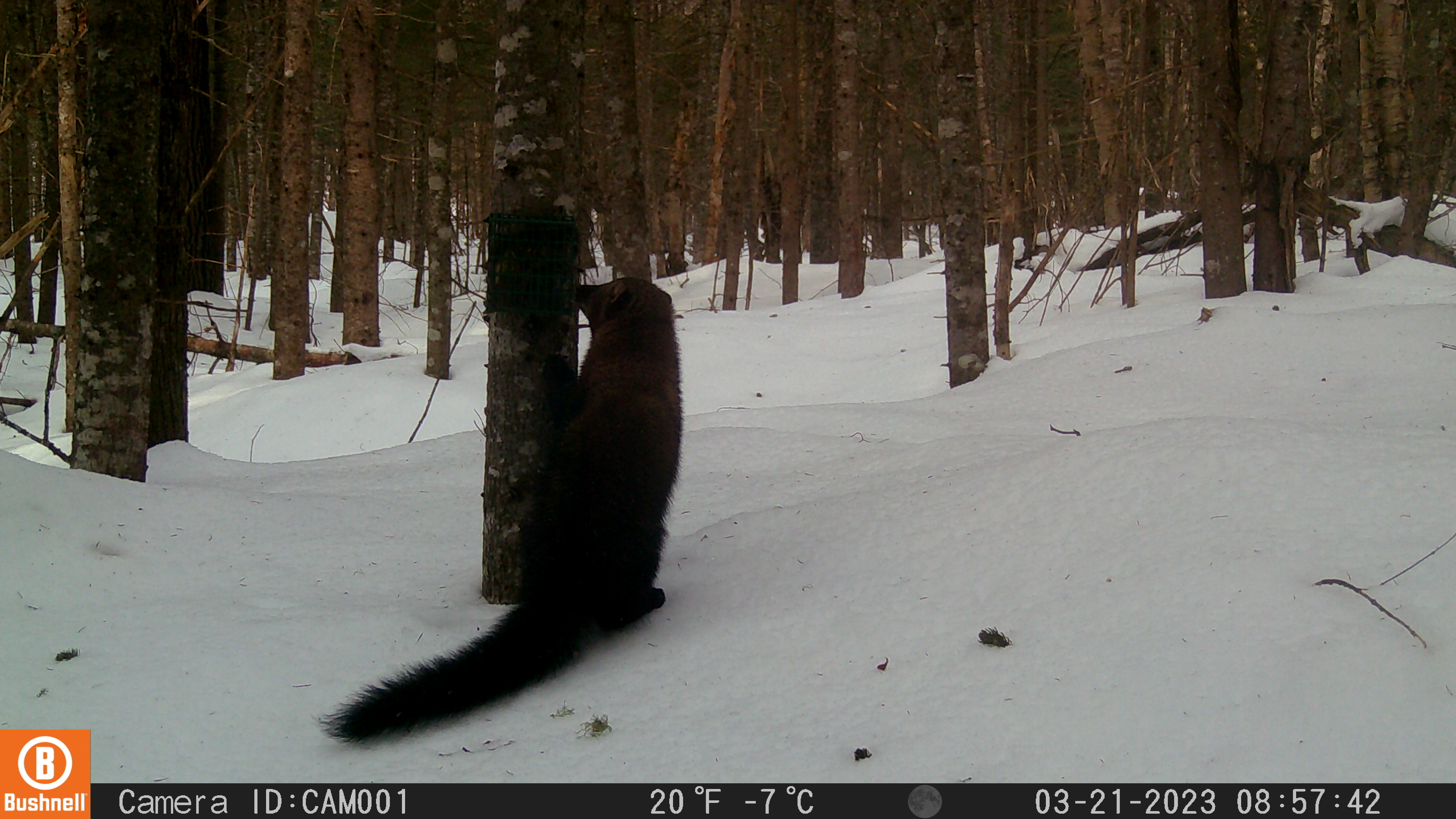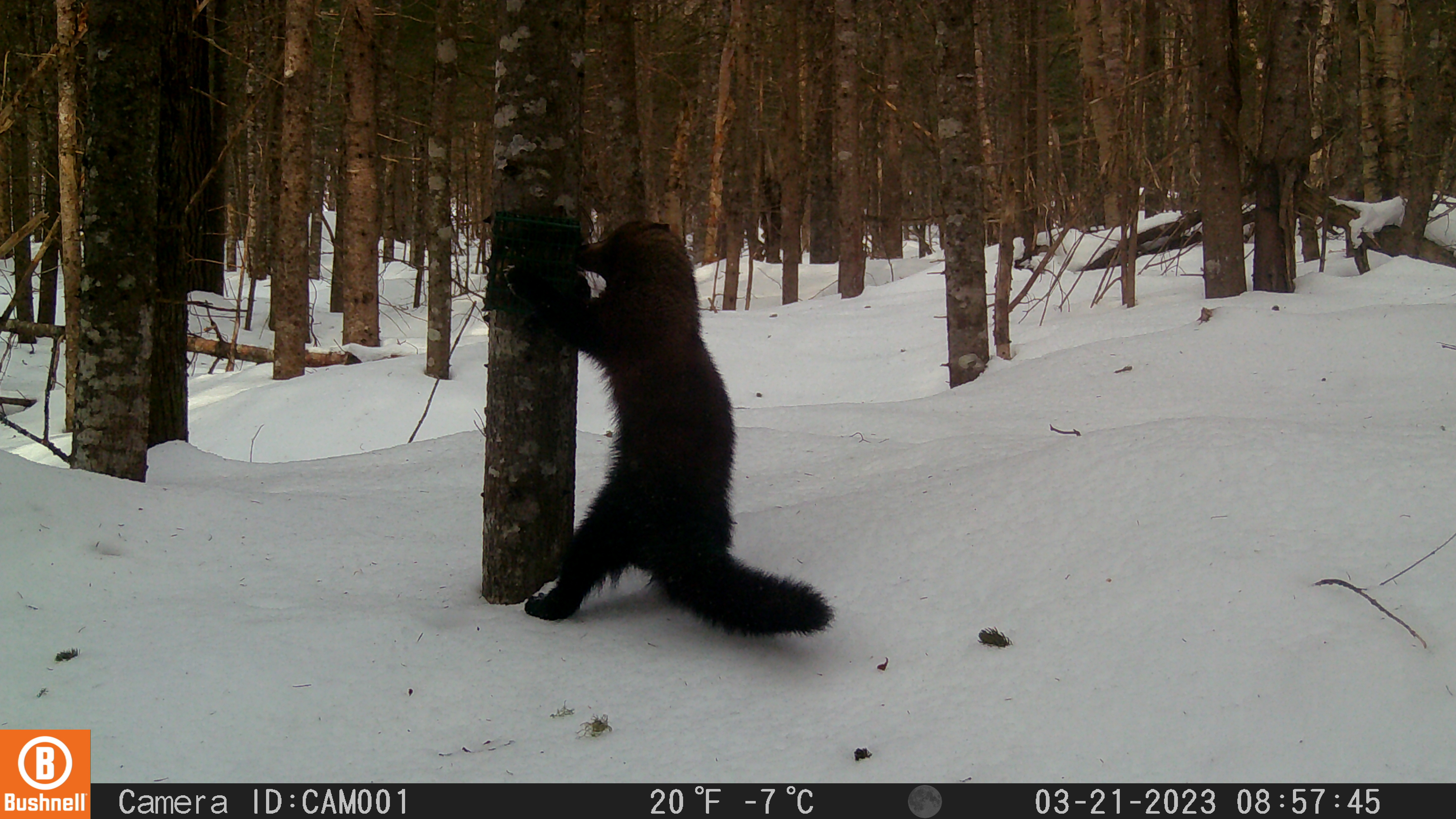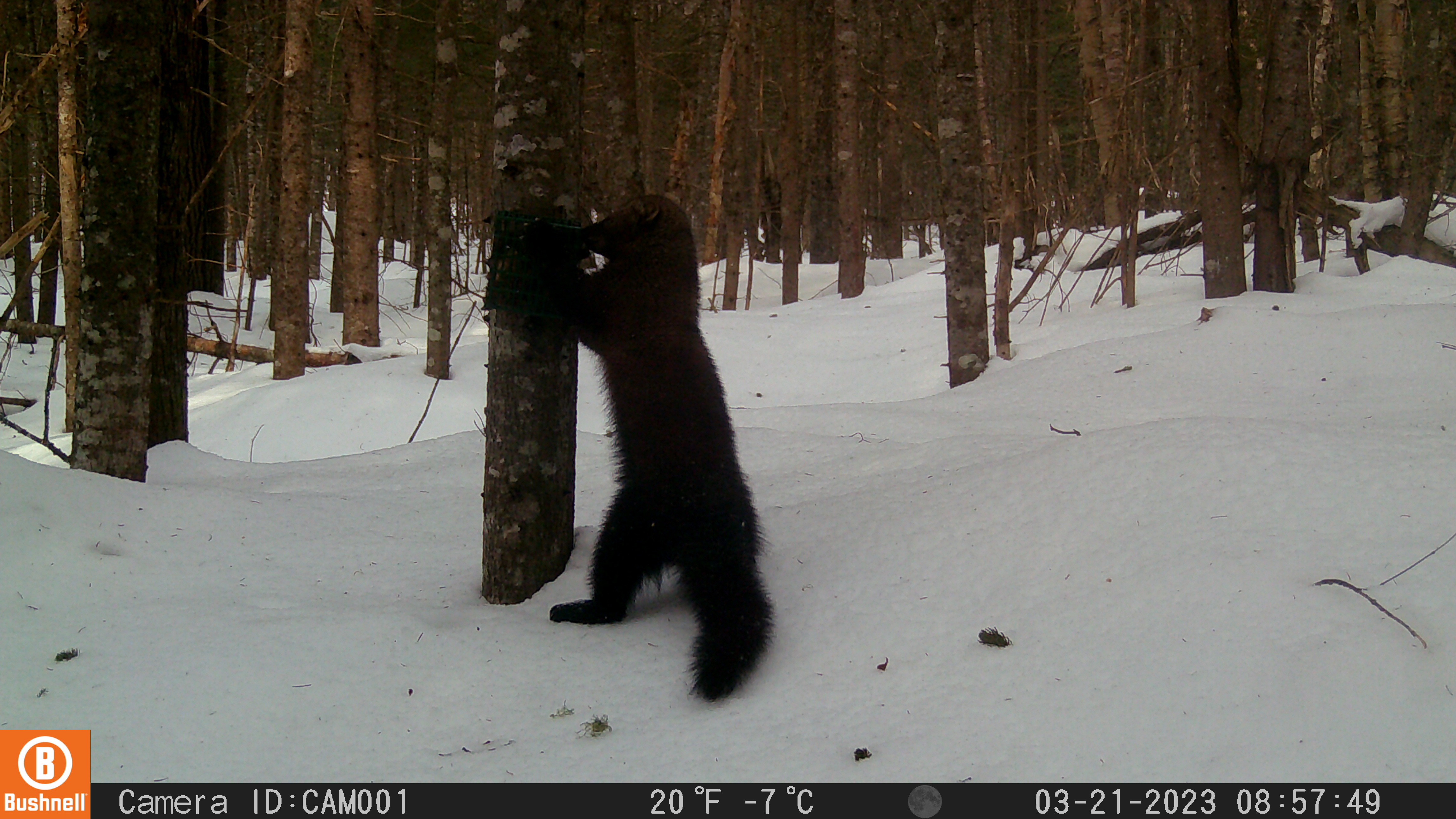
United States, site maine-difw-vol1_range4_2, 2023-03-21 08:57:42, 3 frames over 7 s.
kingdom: Animalia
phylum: Chordata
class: Mammalia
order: Carnivora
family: Mustelidae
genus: Pekania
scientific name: Pekania pennanti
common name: fisher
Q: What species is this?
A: Fisher (Pekania pennanti).